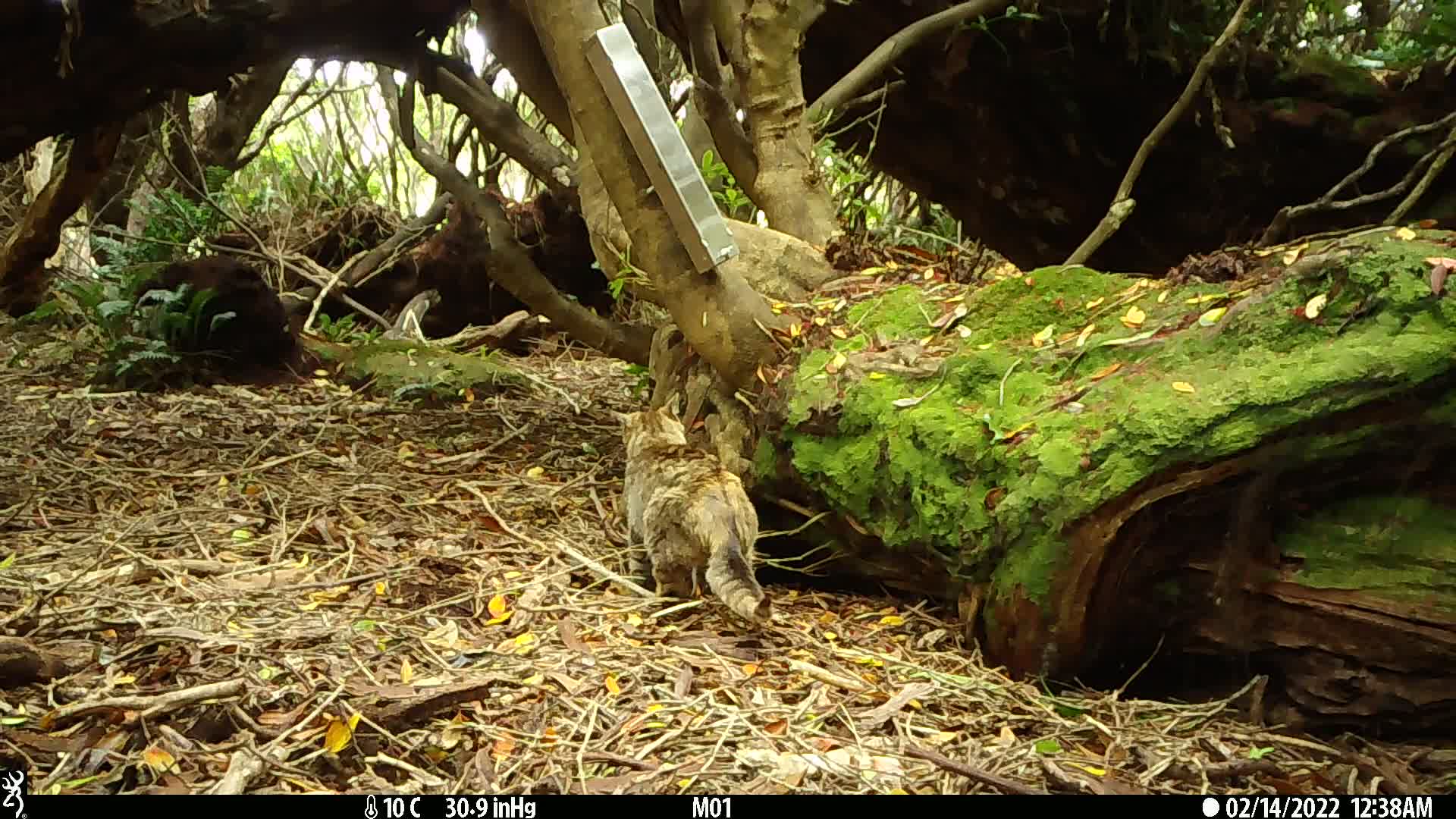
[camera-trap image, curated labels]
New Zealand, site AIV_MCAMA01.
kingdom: Animalia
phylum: Chordata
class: Mammalia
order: Carnivora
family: Felidae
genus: Felis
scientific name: Felis catus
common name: domestic cat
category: cat